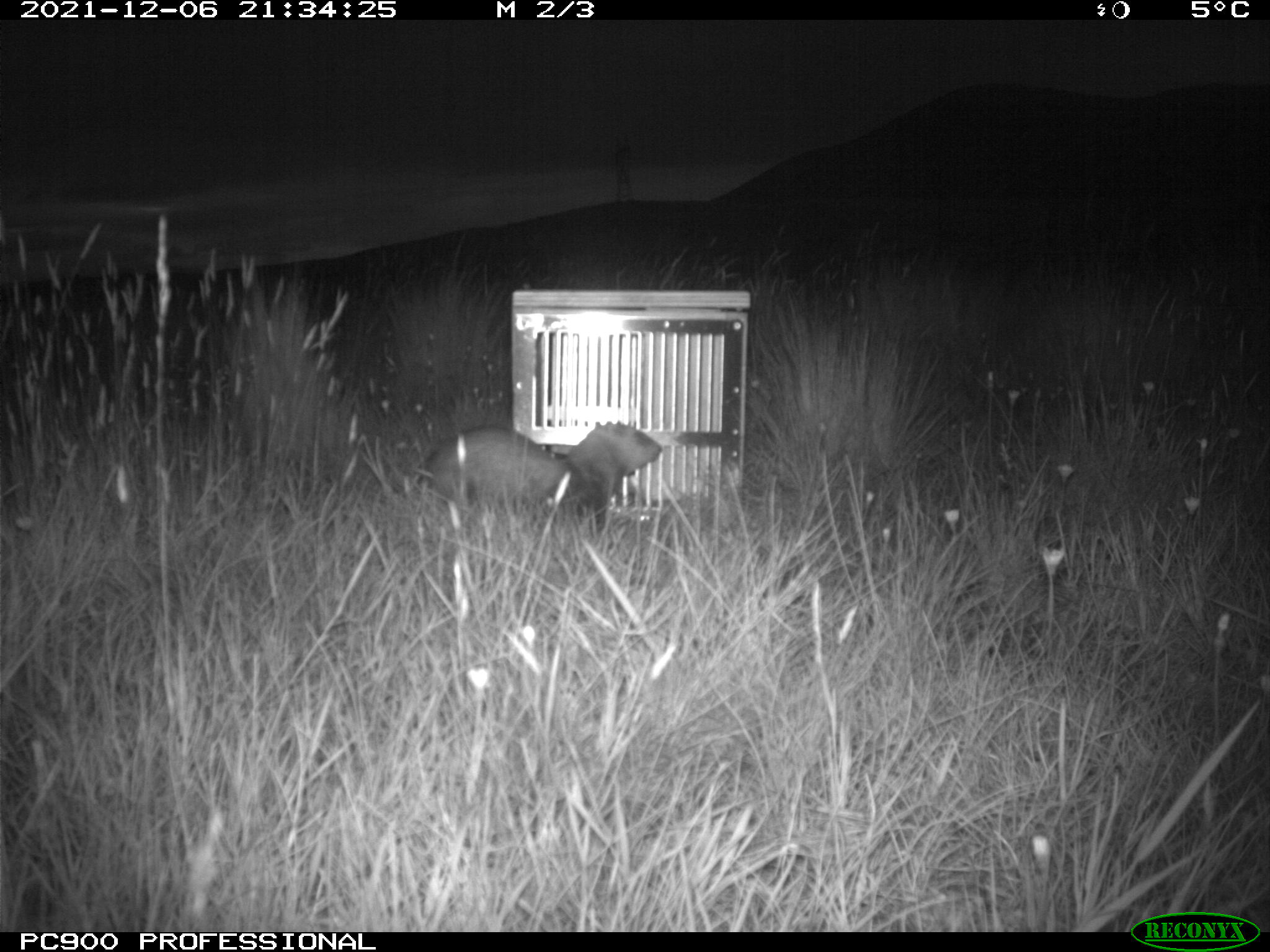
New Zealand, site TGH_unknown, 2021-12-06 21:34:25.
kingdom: Animalia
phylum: Chordata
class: Mammalia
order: Carnivora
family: Mustelidae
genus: Mustela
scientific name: Mustela furo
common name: ferret